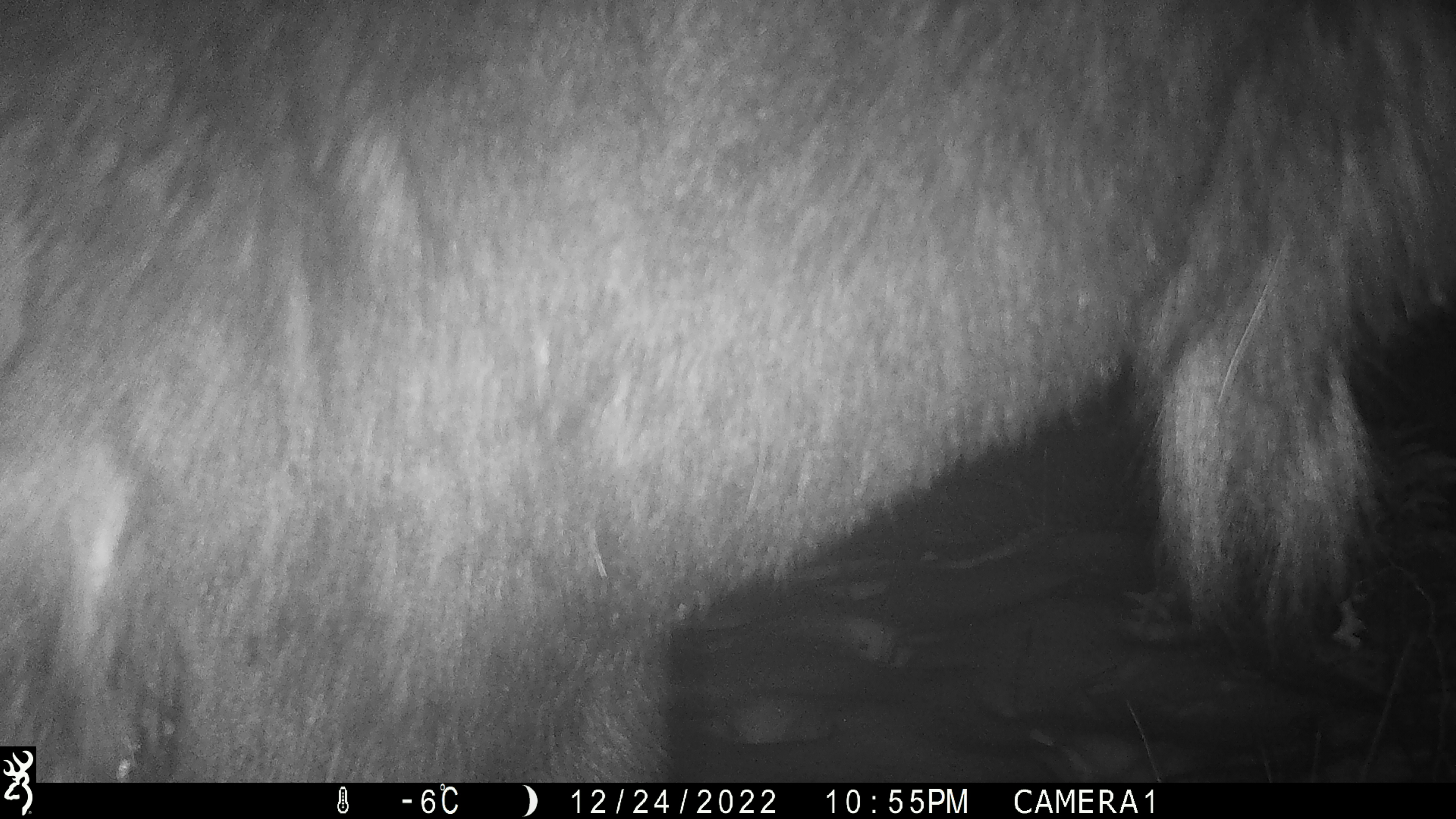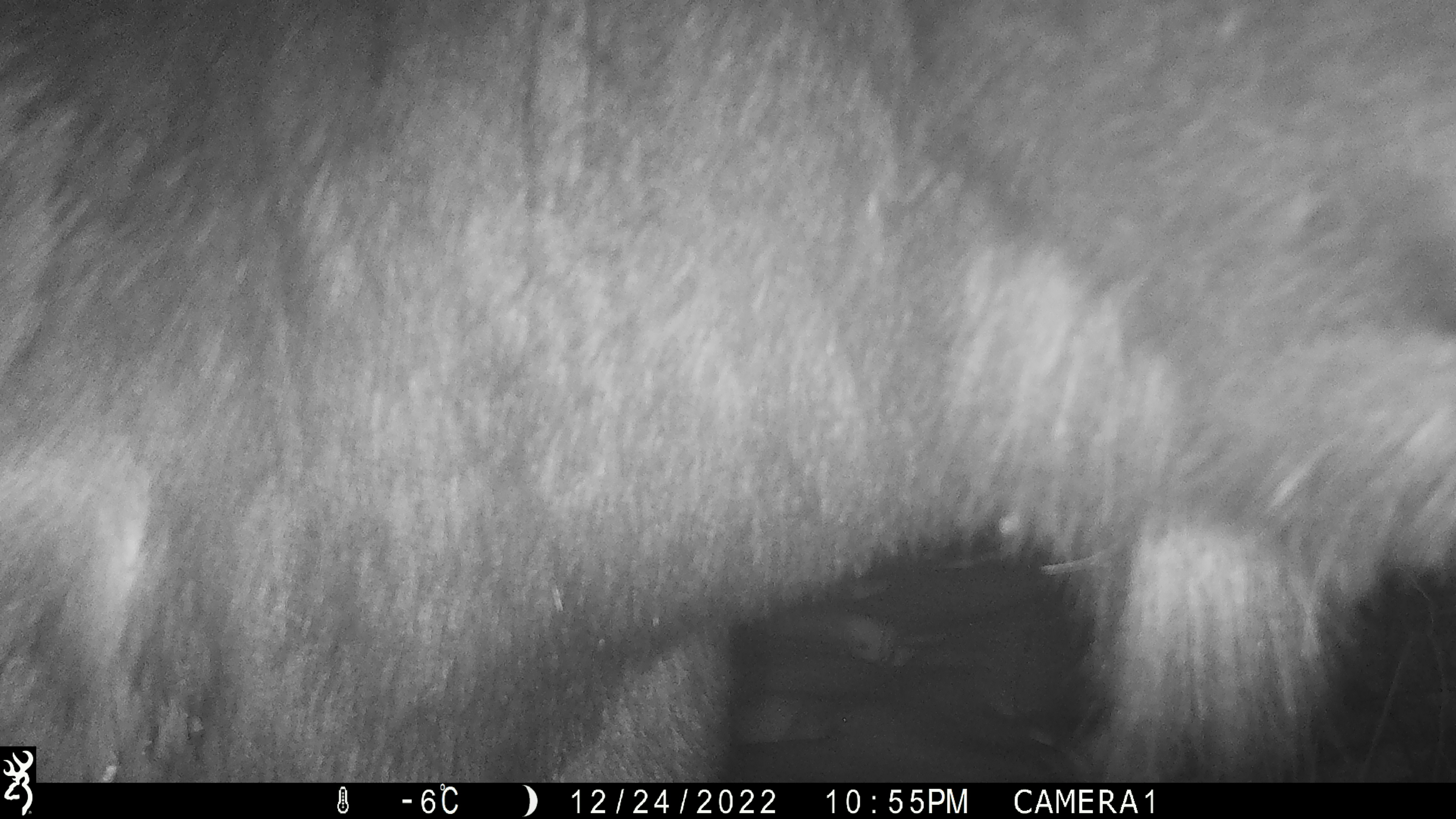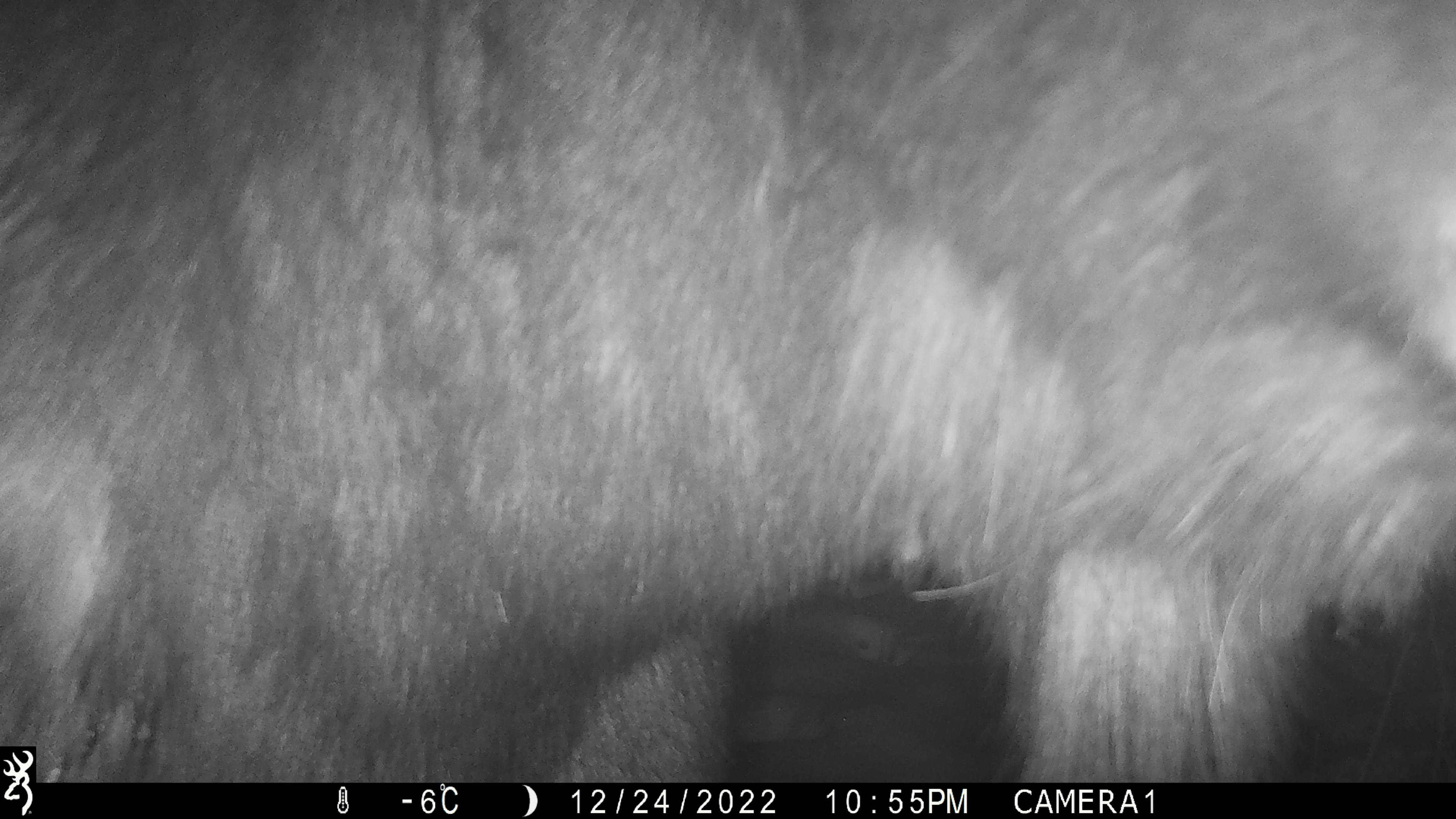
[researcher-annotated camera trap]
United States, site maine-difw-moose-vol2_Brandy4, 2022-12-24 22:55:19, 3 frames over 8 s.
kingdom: Animalia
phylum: Chordata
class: Mammalia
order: Artiodactyla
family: Cervidae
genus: Alces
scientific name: Alces alces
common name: moose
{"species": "moose (Alces alces)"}